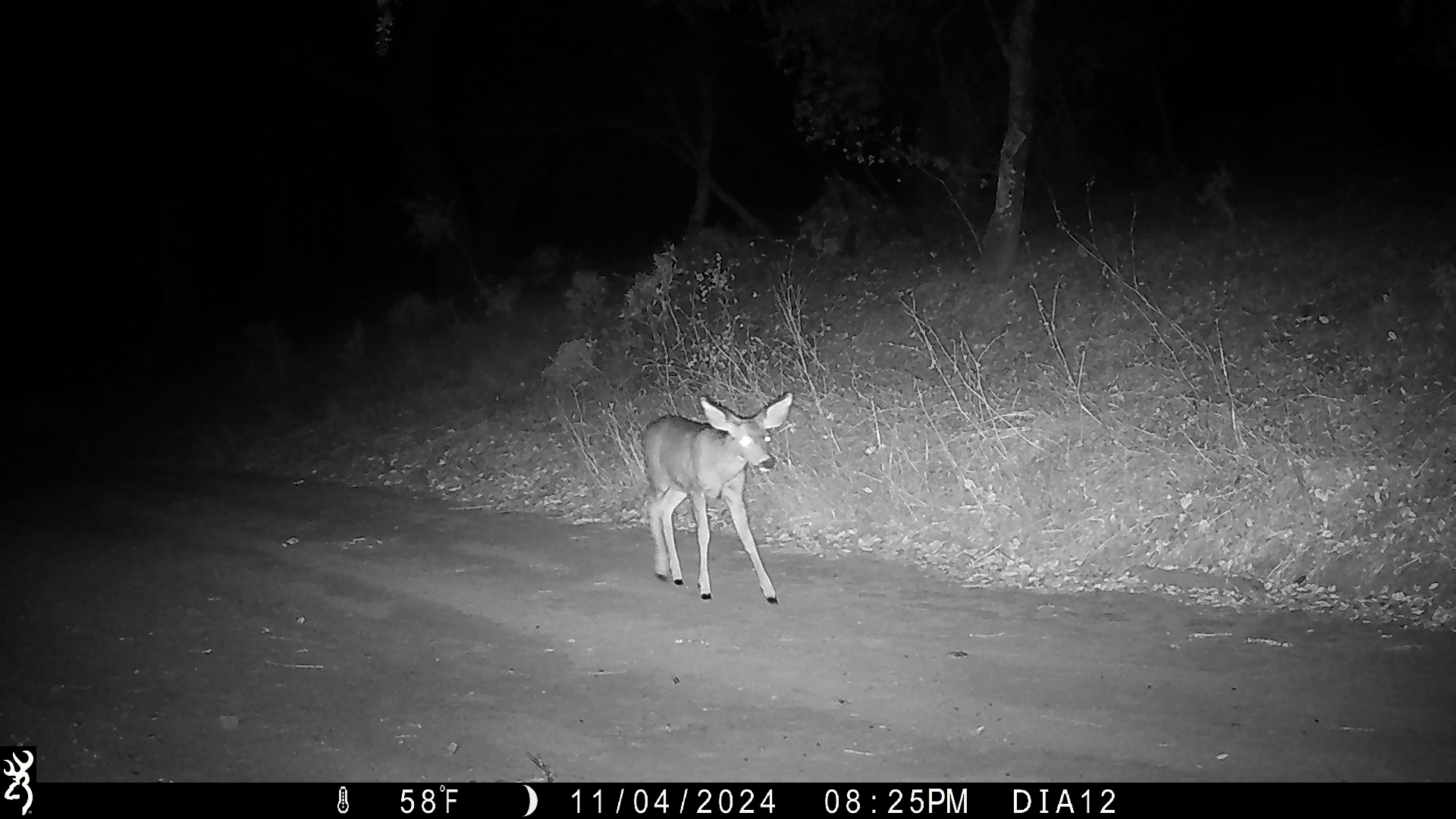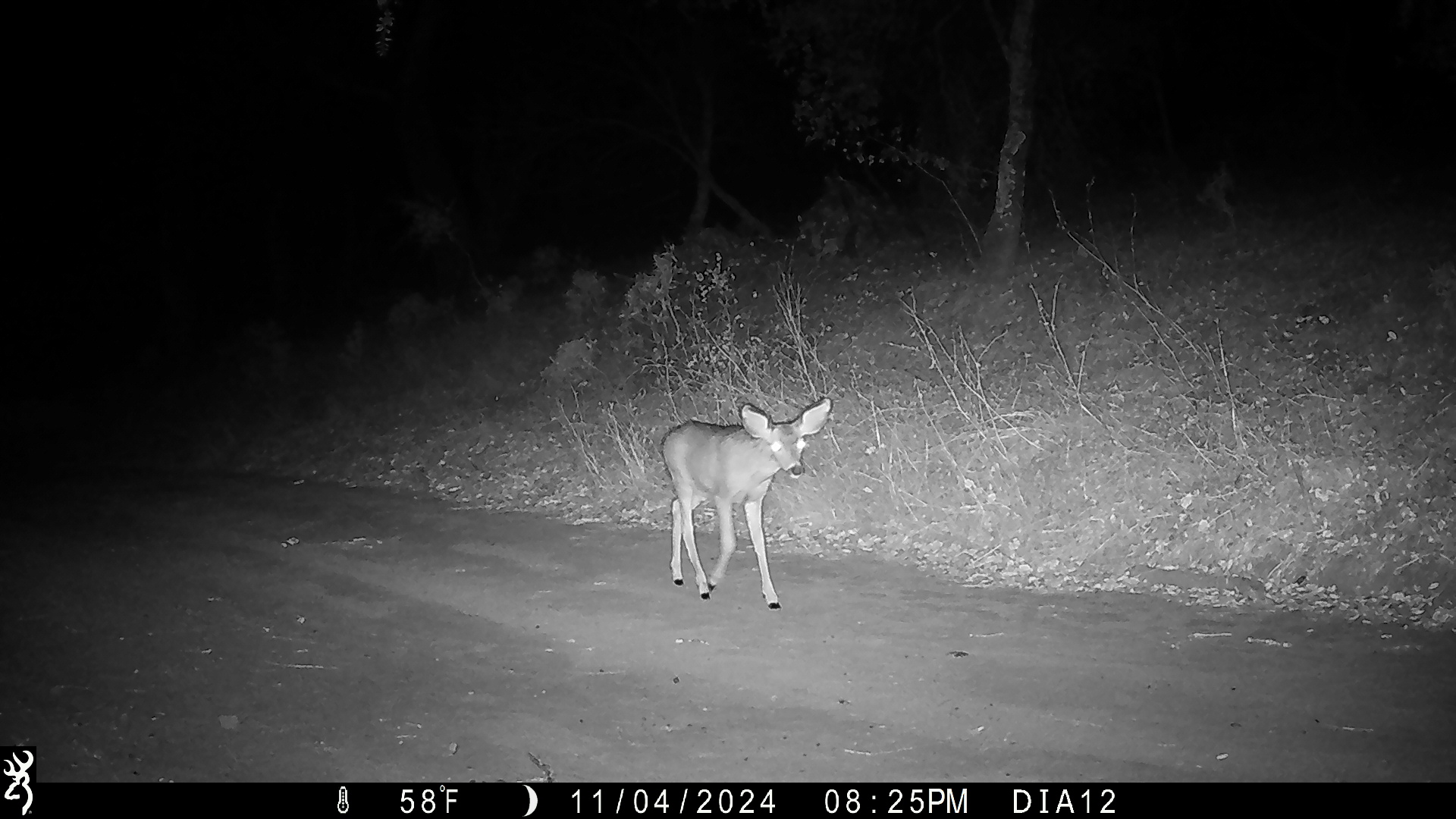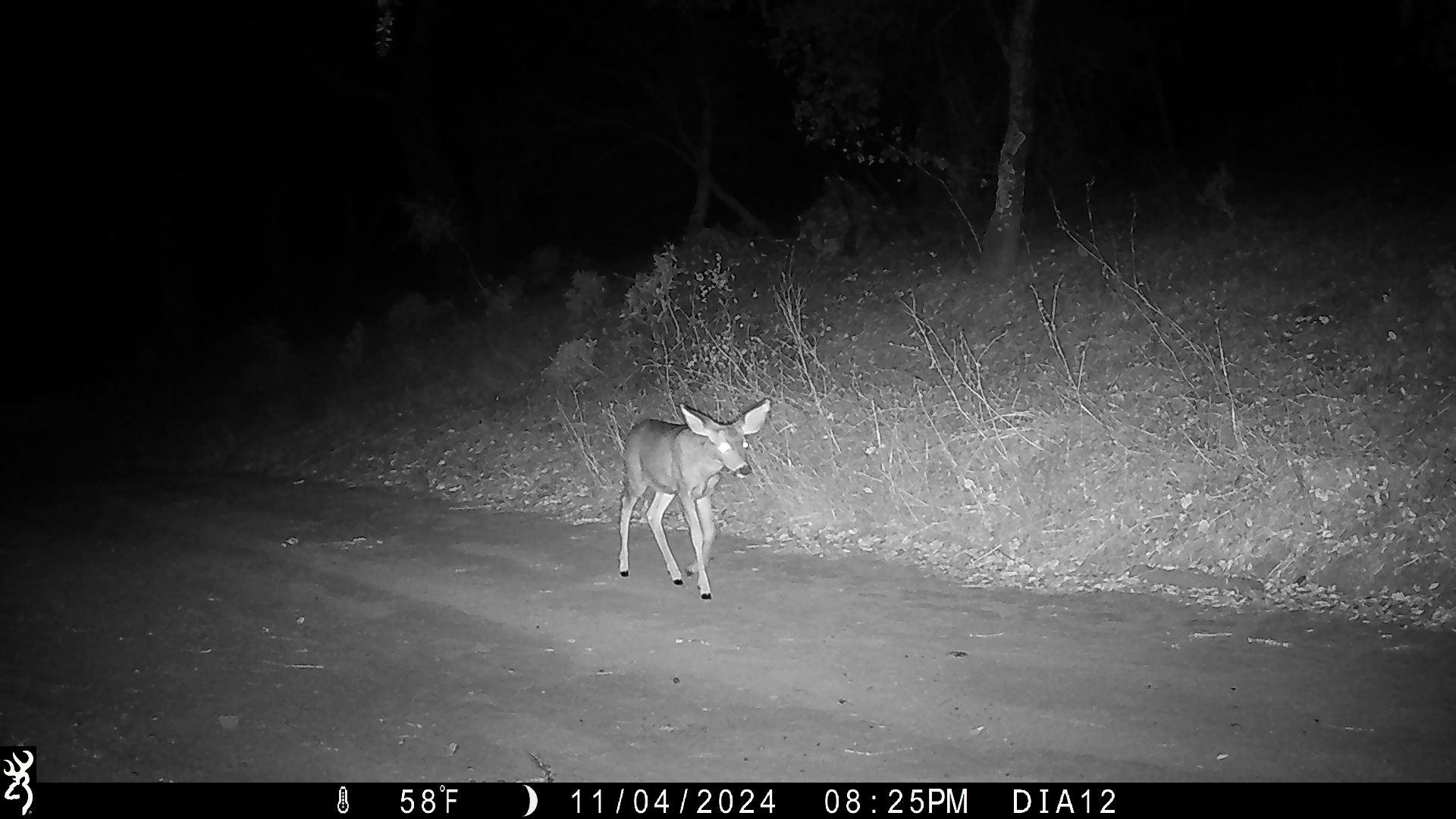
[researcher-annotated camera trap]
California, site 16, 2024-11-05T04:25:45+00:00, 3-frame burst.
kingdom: Animalia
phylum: Chordata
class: Mammalia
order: Artiodactyla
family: Cervidae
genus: Odocoileus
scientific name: Odocoileus hemionus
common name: mule deer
Mule deer (Odocoileus hemionus).